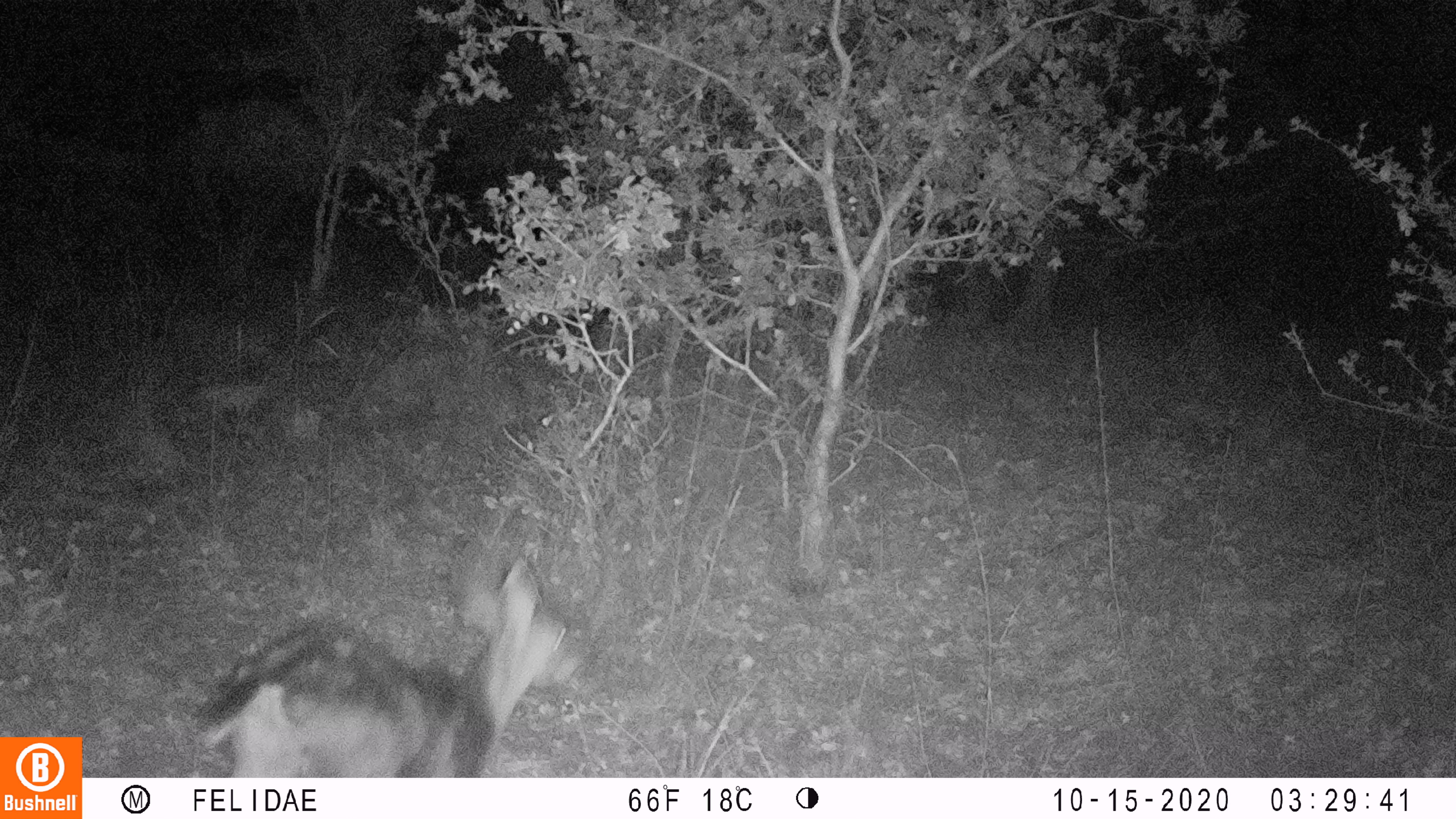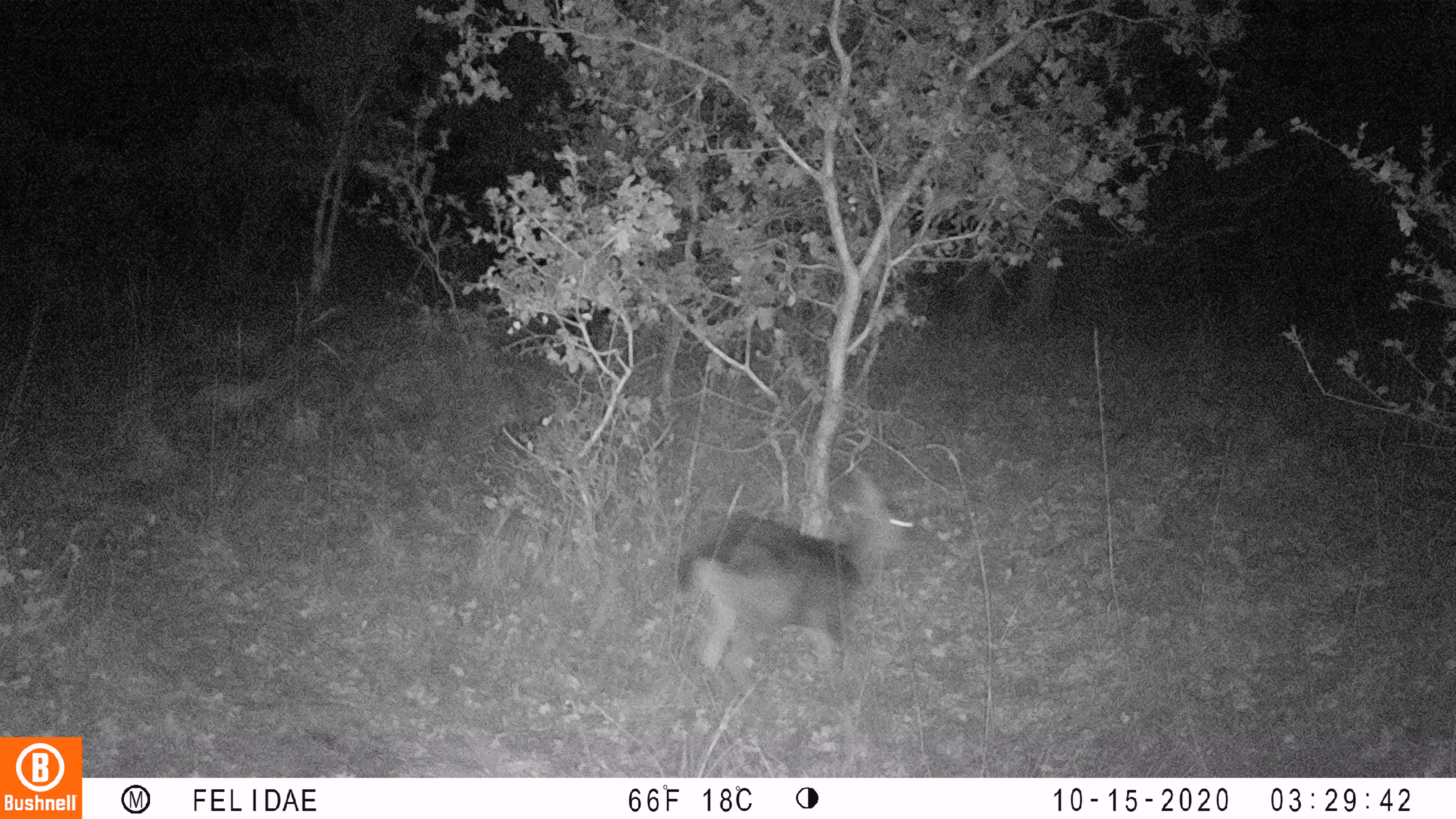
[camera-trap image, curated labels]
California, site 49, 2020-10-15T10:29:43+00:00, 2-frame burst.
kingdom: Animalia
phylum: Chordata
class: Mammalia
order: Artiodactyla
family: Cervidae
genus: Odocoileus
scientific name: Odocoileus hemionus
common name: mule deer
Mule deer (Odocoileus hemionus).